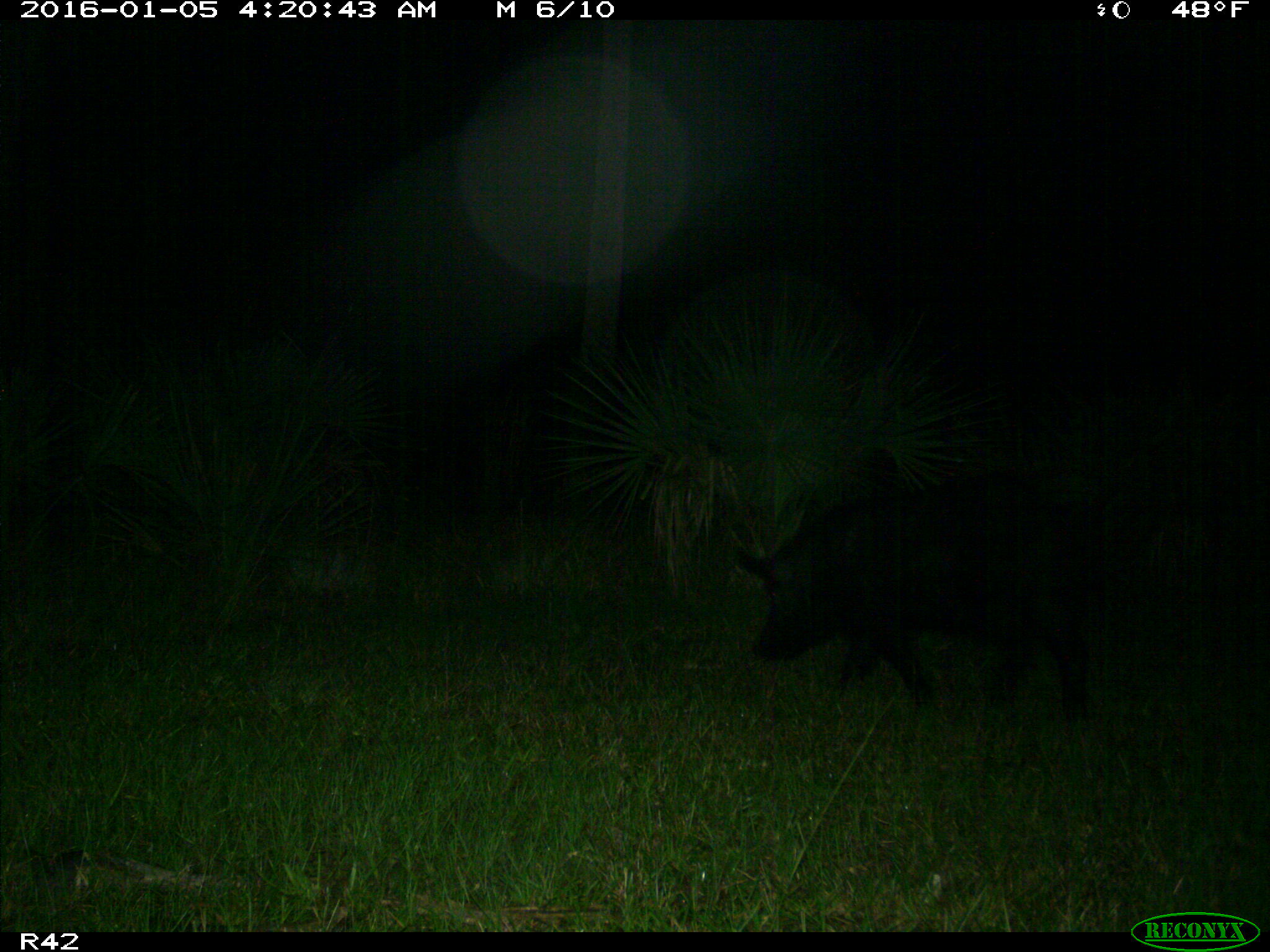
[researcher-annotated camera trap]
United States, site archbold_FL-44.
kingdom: Animalia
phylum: Chordata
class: Mammalia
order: Artiodactyla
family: Suidae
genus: Sus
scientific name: Sus scrofa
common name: wild boar